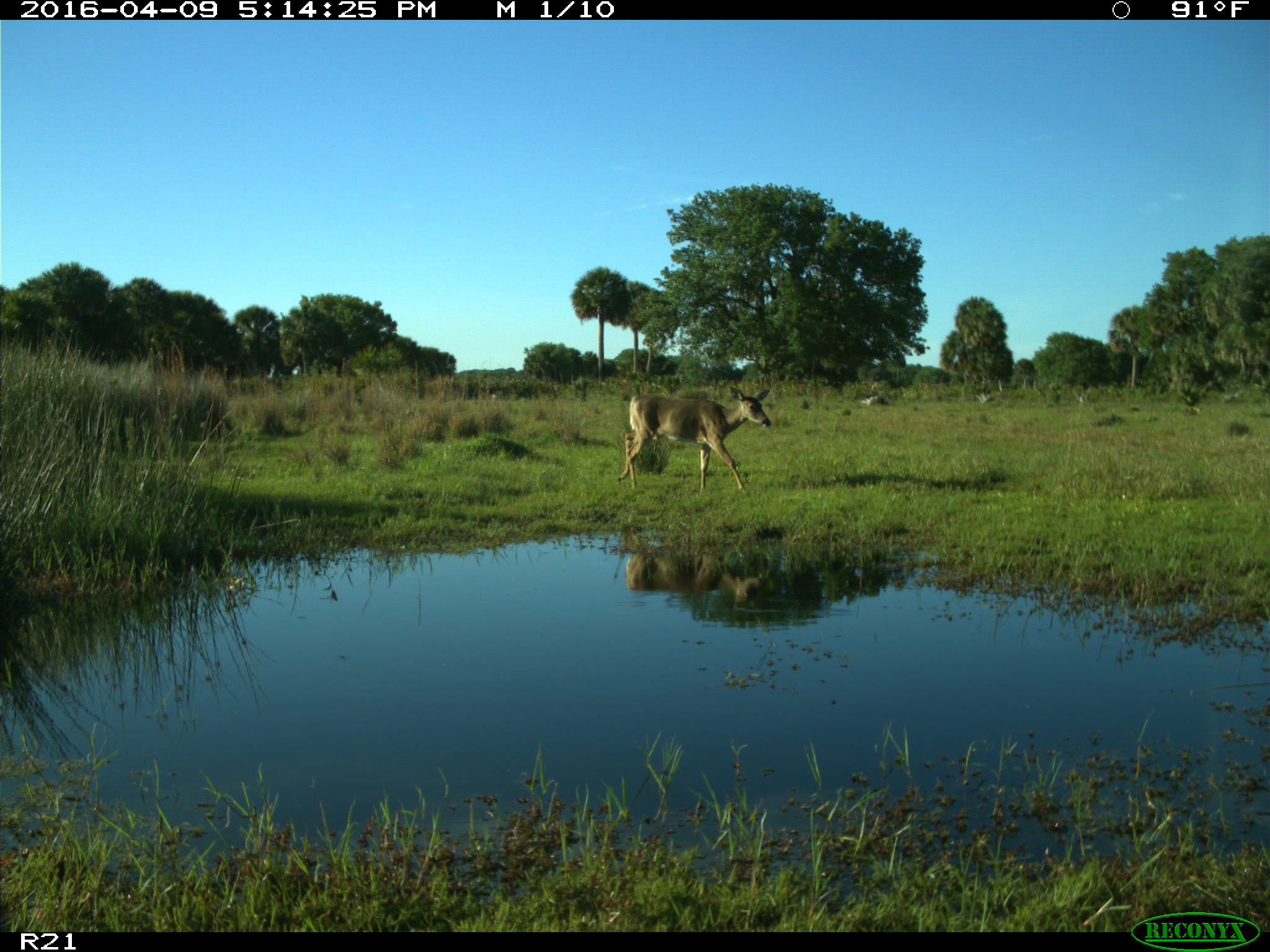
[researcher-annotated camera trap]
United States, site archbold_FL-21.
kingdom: Animalia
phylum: Chordata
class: Mammalia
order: Artiodactyla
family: Cervidae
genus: Odocoileus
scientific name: Odocoileus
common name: deer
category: unidentified deer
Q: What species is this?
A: Unidentified deer (deer) (Odocoileus).